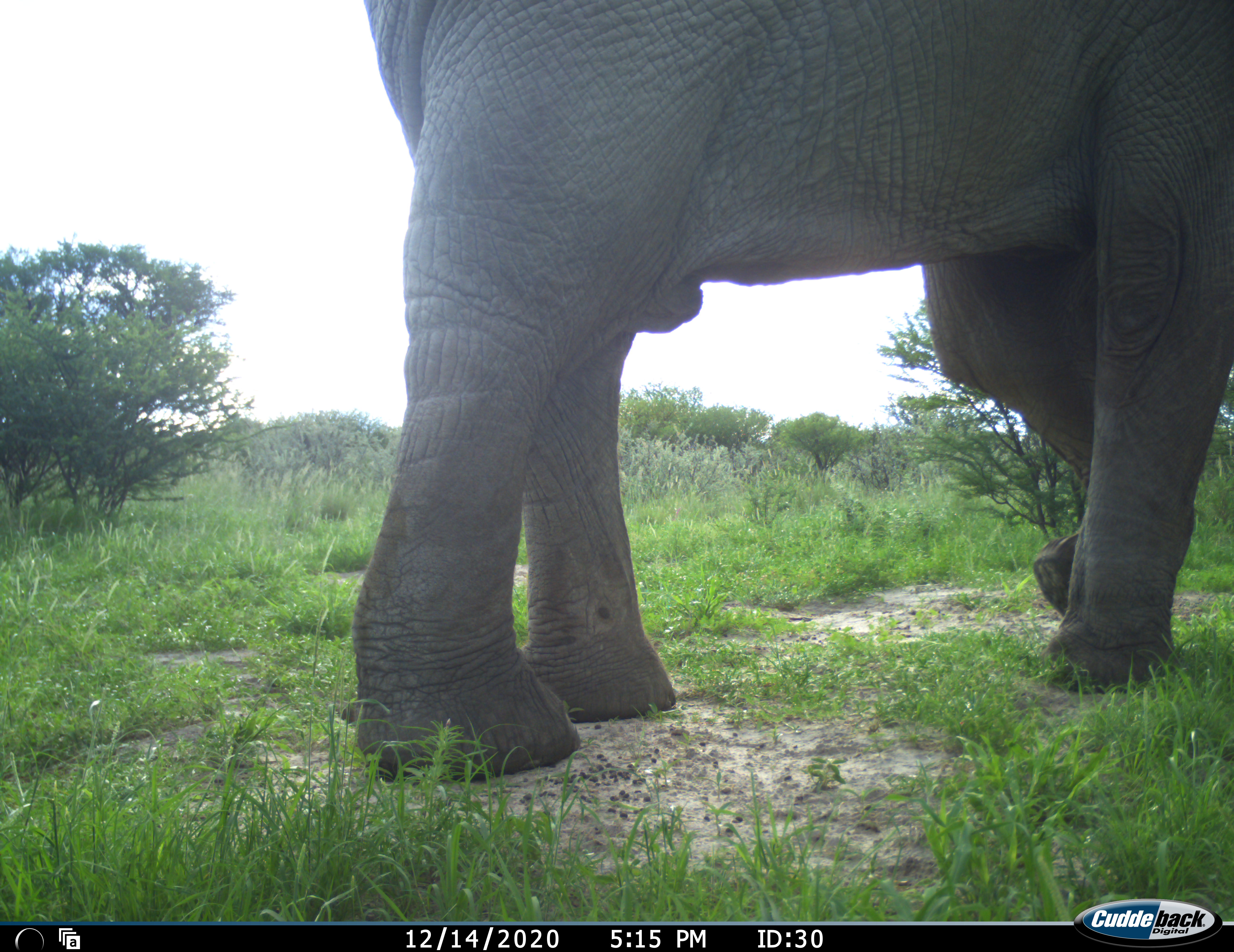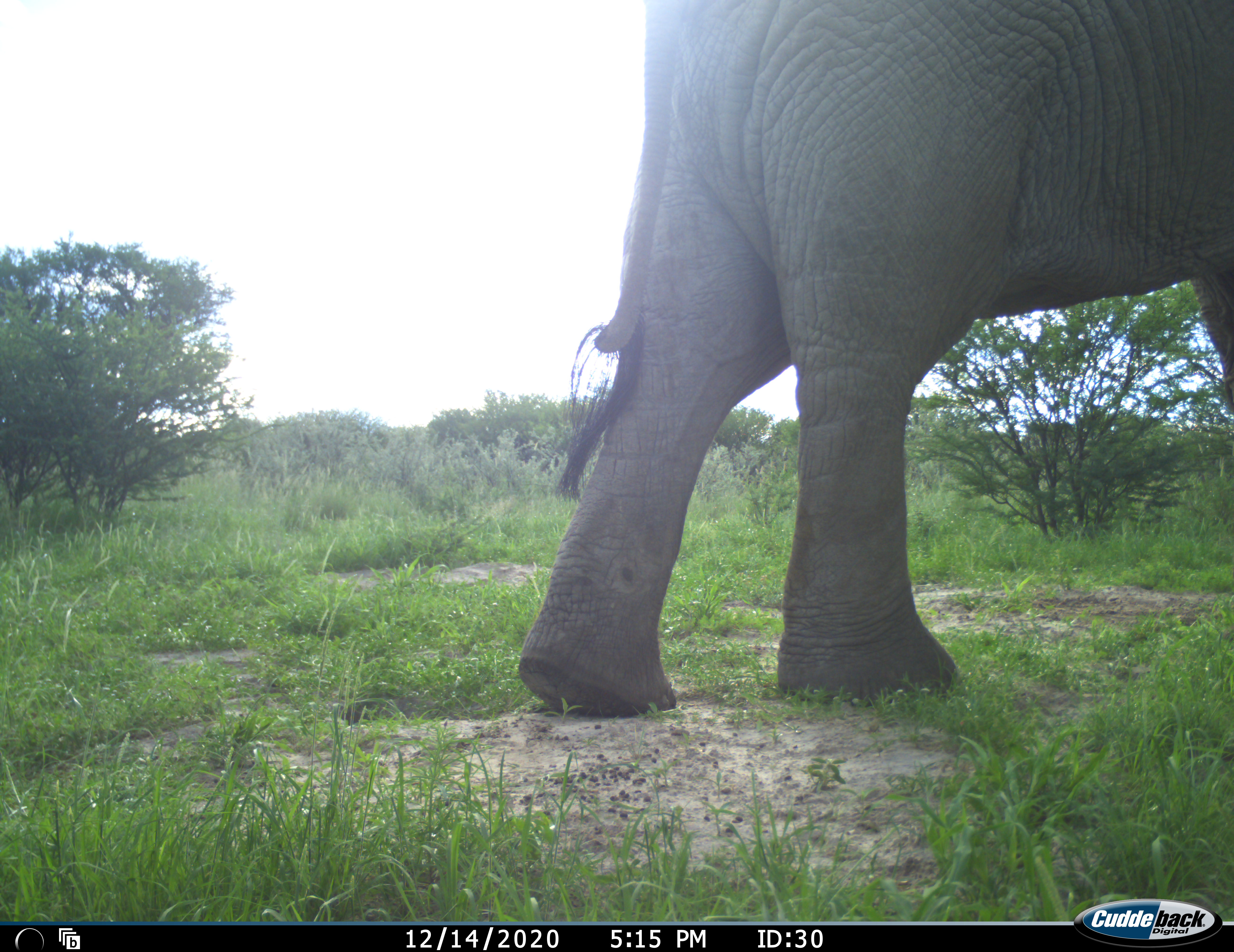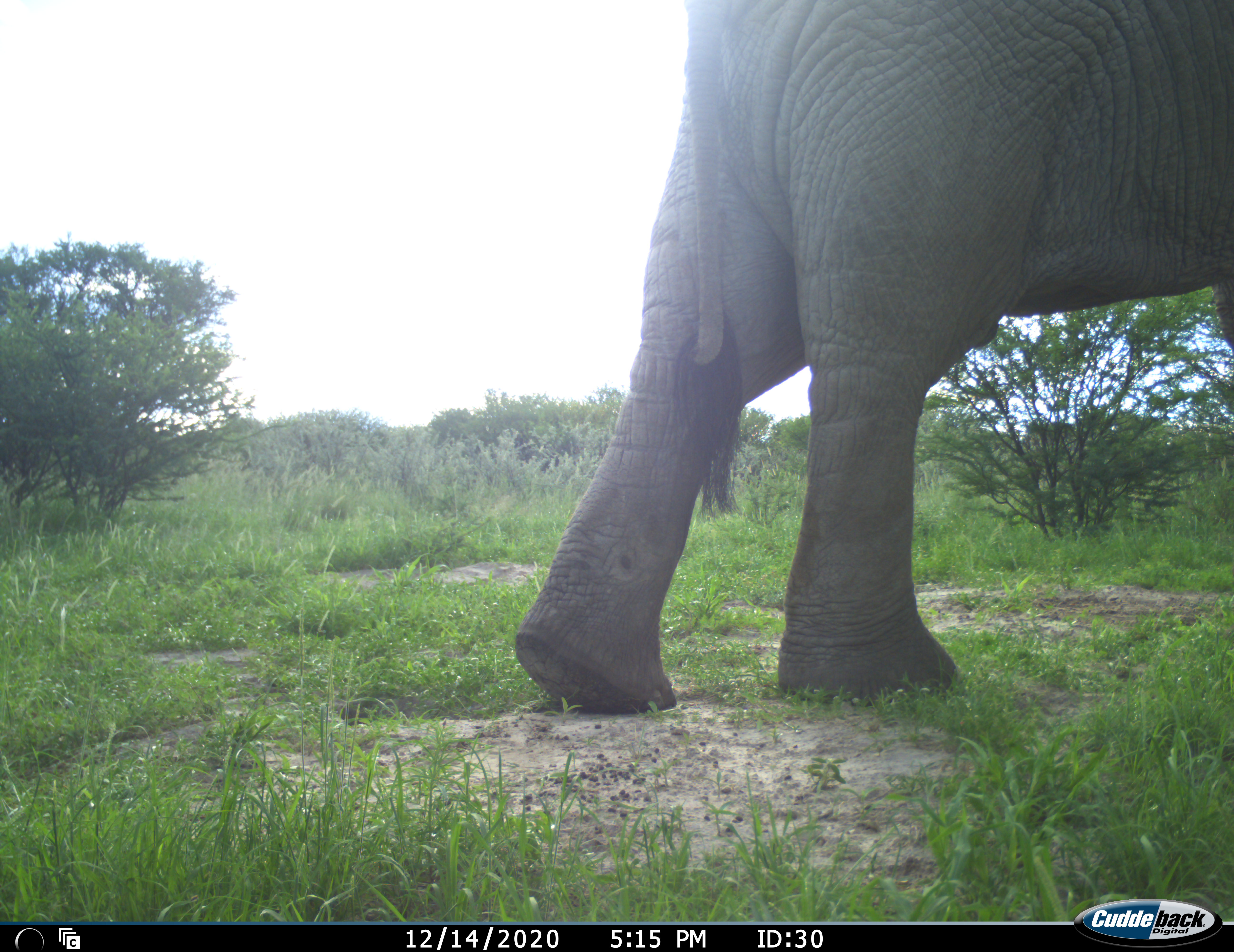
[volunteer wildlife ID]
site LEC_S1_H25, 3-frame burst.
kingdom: Animalia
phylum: Chordata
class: Mammalia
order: Proboscidea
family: Elephantidae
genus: Loxodonta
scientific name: Loxodonta africana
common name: african bush elephant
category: elephant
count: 1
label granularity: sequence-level